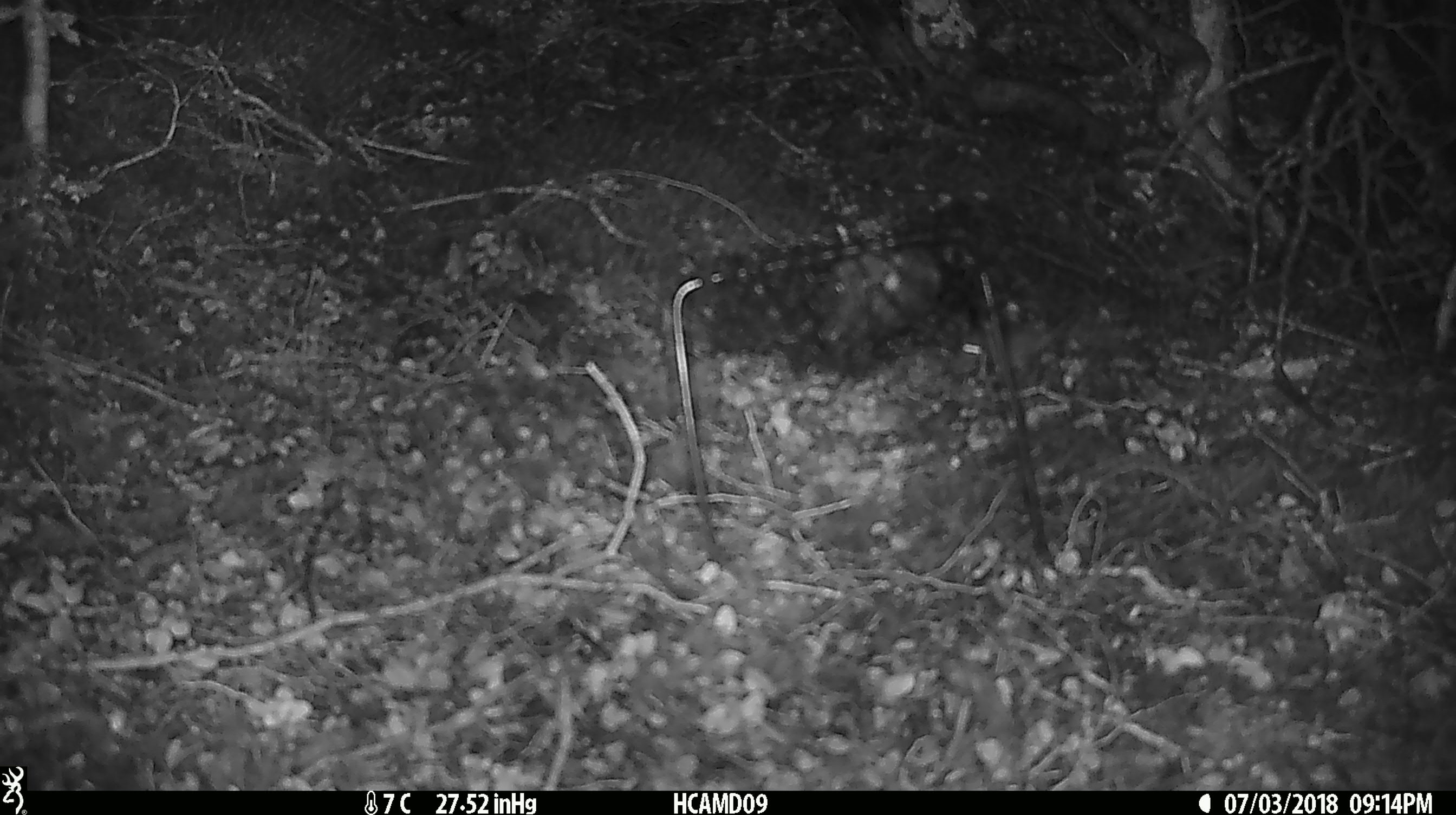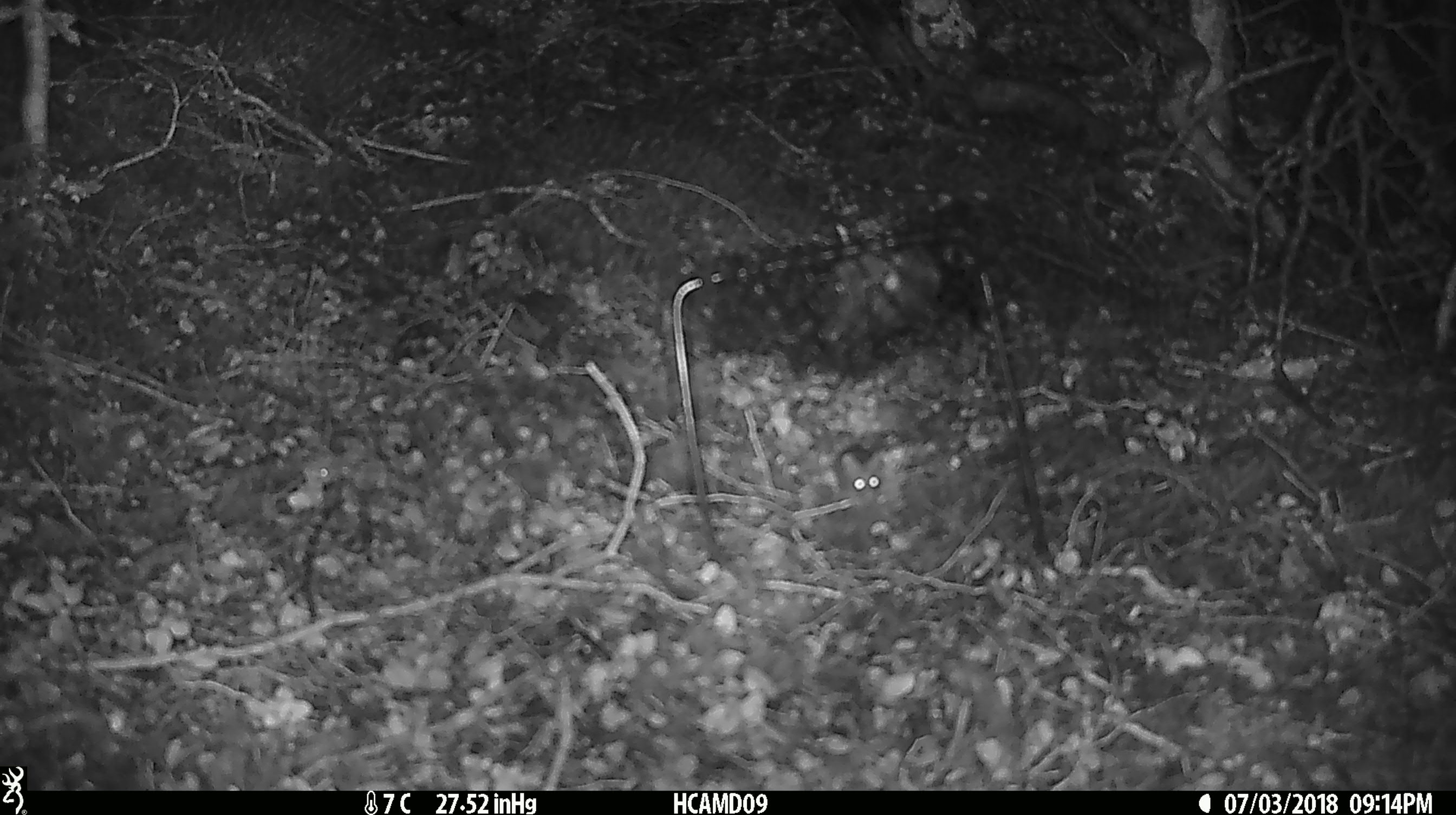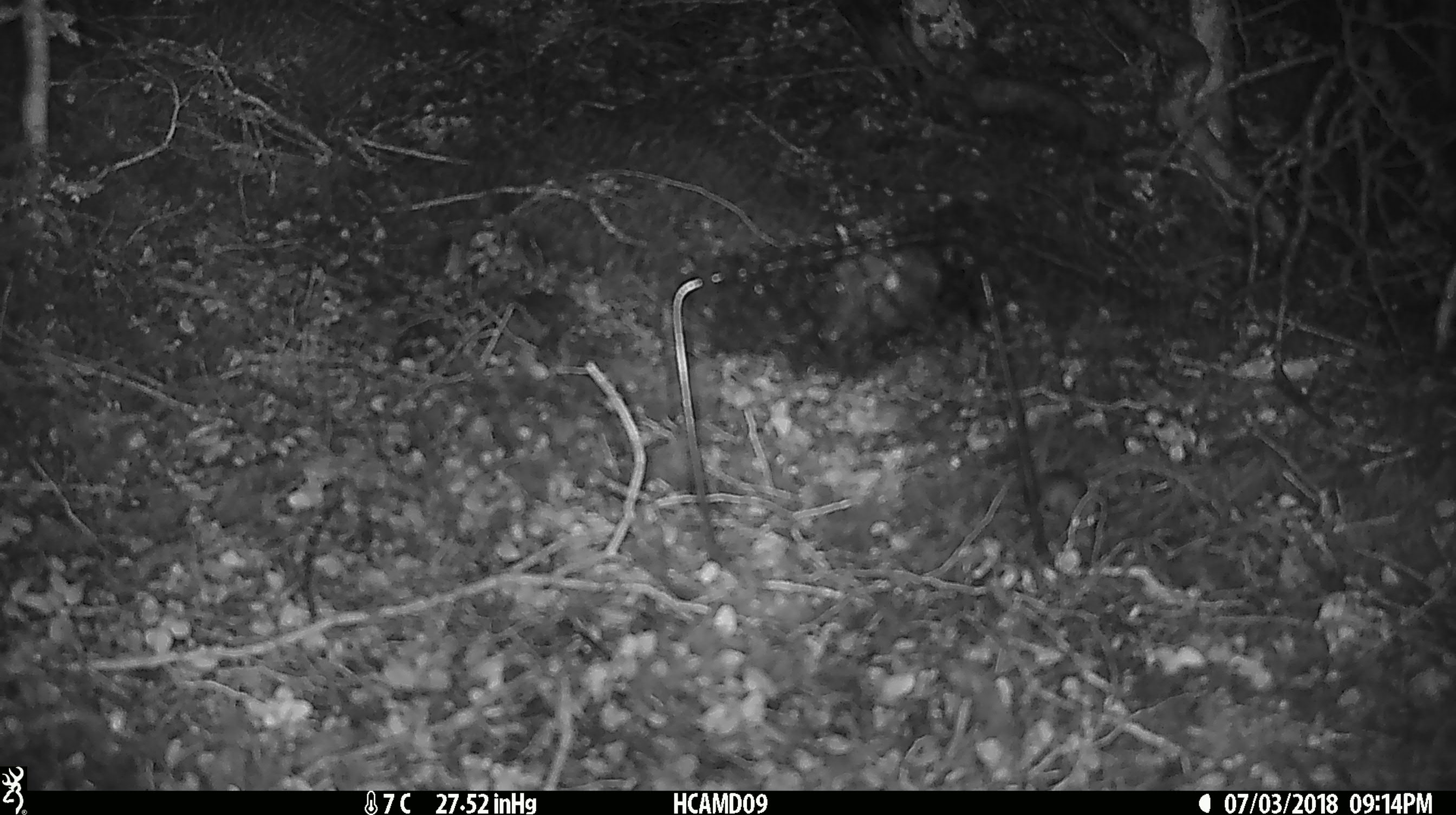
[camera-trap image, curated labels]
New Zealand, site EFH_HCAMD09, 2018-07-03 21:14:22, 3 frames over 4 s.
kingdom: Animalia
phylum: Chordata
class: Mammalia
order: Rodentia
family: Muridae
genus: Mus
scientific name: Mus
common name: mouse